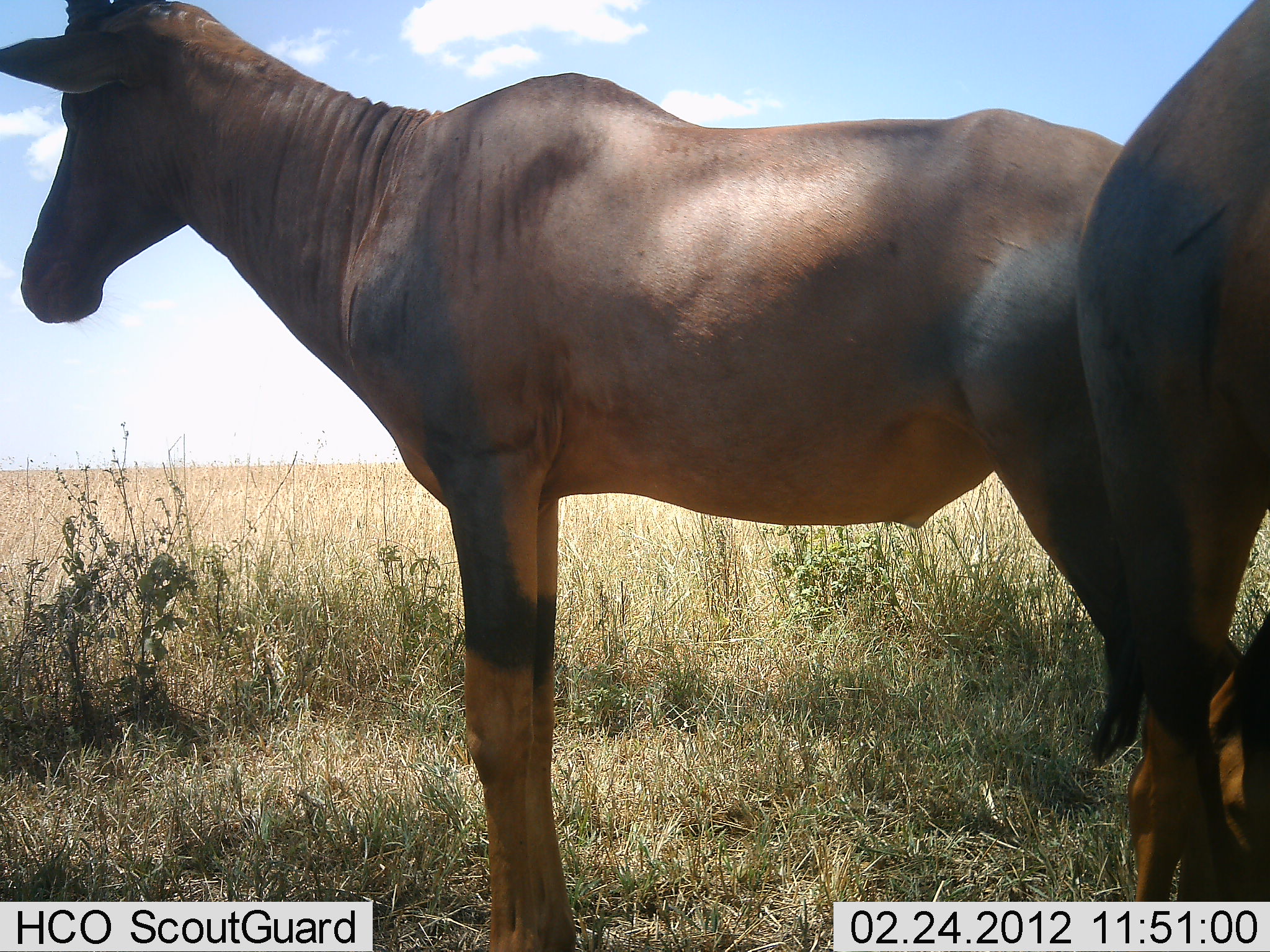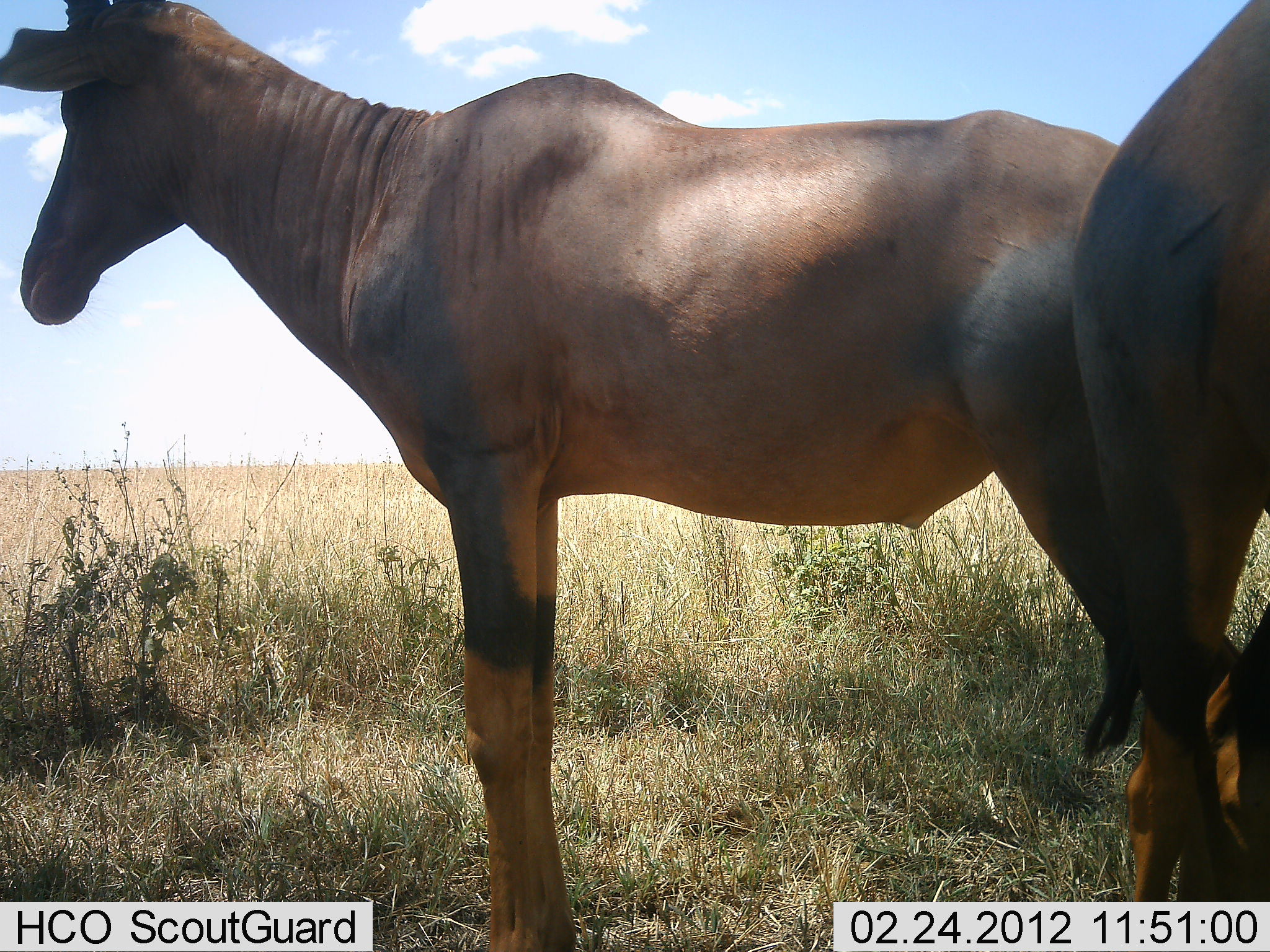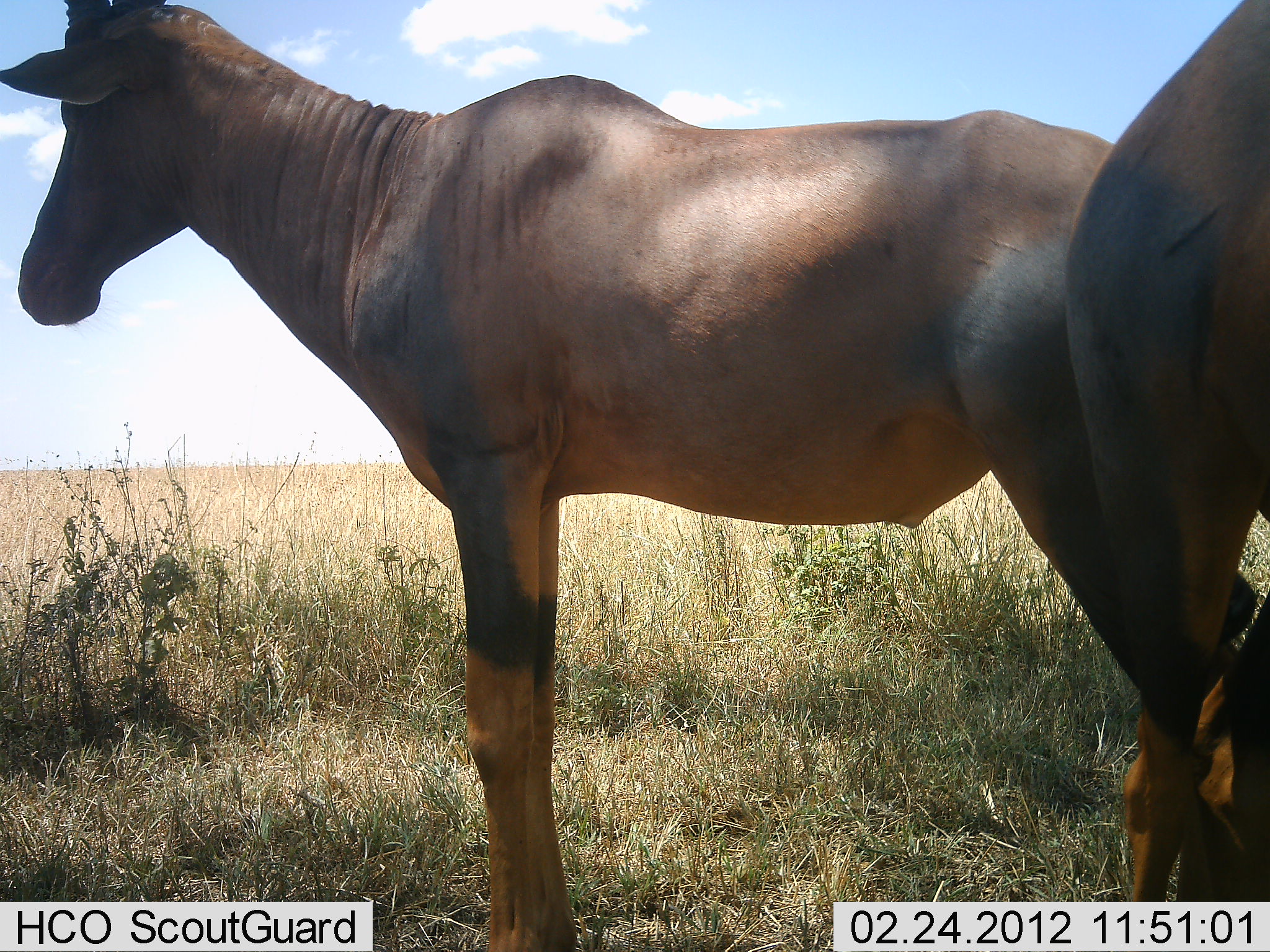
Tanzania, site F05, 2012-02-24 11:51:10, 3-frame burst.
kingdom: Animalia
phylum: Chordata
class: Mammalia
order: Artiodactyla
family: Bovidae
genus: Damaliscus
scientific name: Damaliscus lunatus jimela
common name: topi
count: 2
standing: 100%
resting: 0%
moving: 0%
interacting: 0%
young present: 0%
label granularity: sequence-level